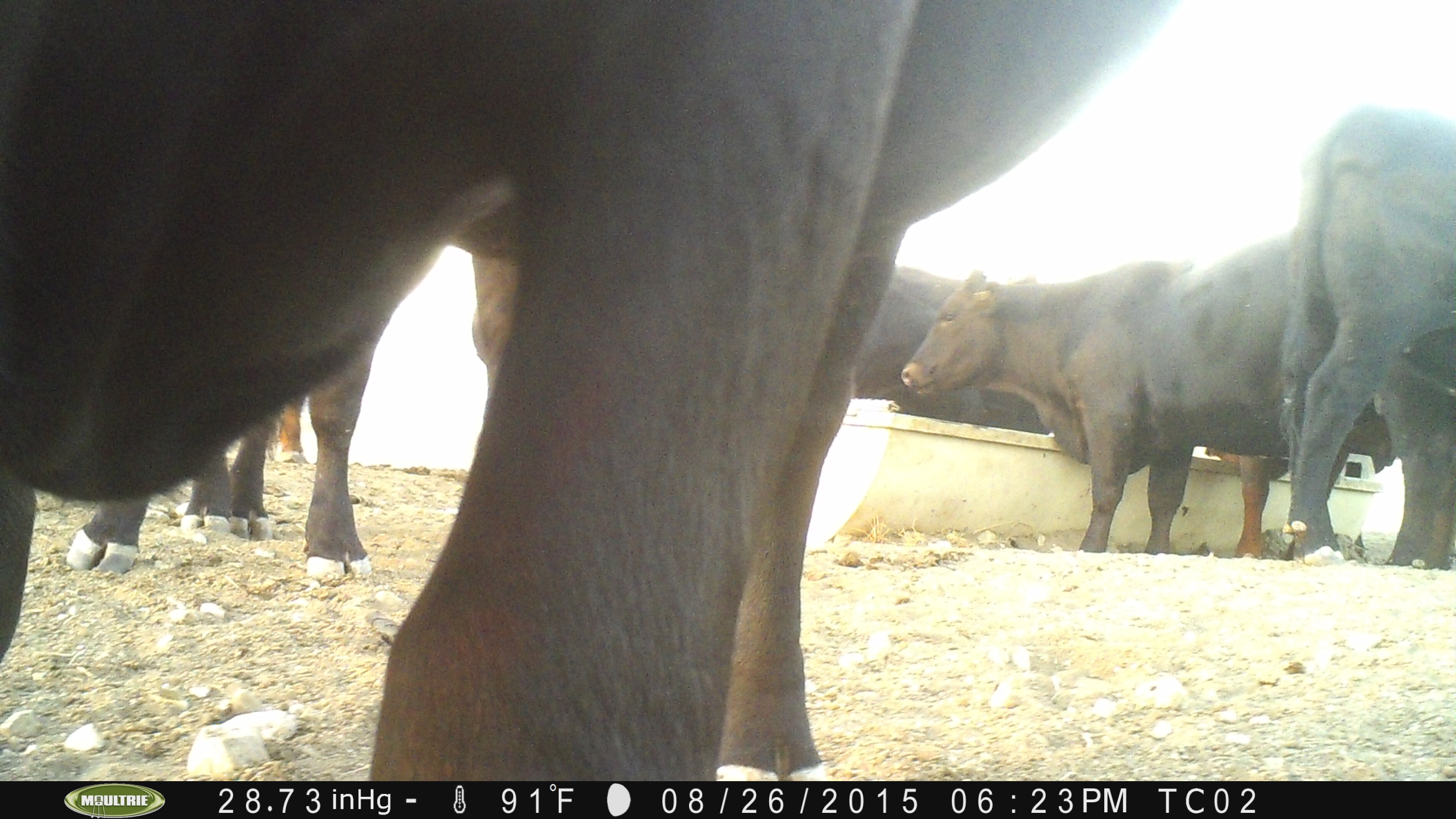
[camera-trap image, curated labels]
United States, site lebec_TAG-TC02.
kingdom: Animalia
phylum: Chordata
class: Mammalia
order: Artiodactyla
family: Bovidae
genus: Bos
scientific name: Bos taurus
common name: domestic cow